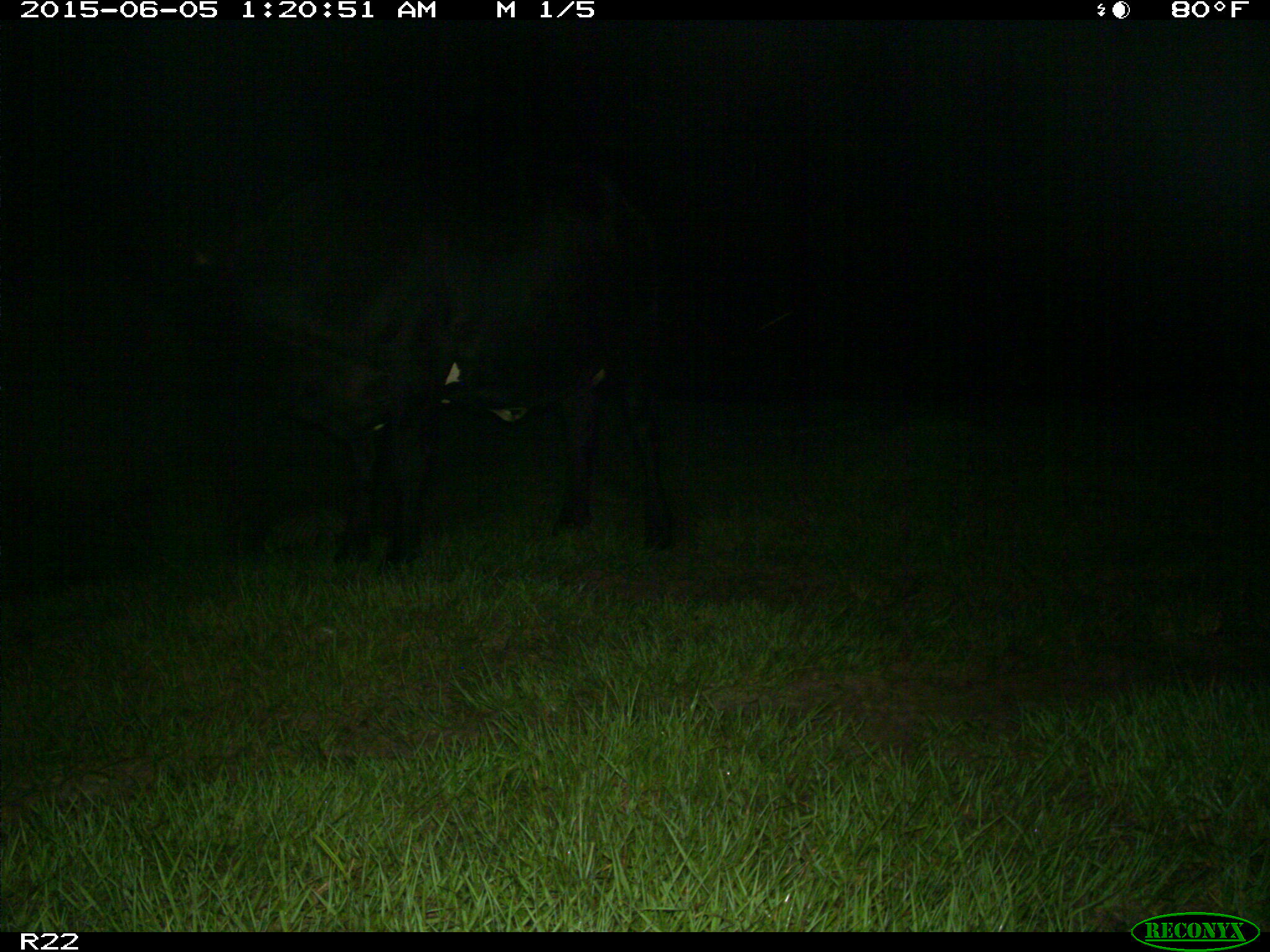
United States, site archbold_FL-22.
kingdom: Animalia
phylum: Chordata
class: Mammalia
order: Artiodactyla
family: Bovidae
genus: Bos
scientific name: Bos taurus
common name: domestic cow